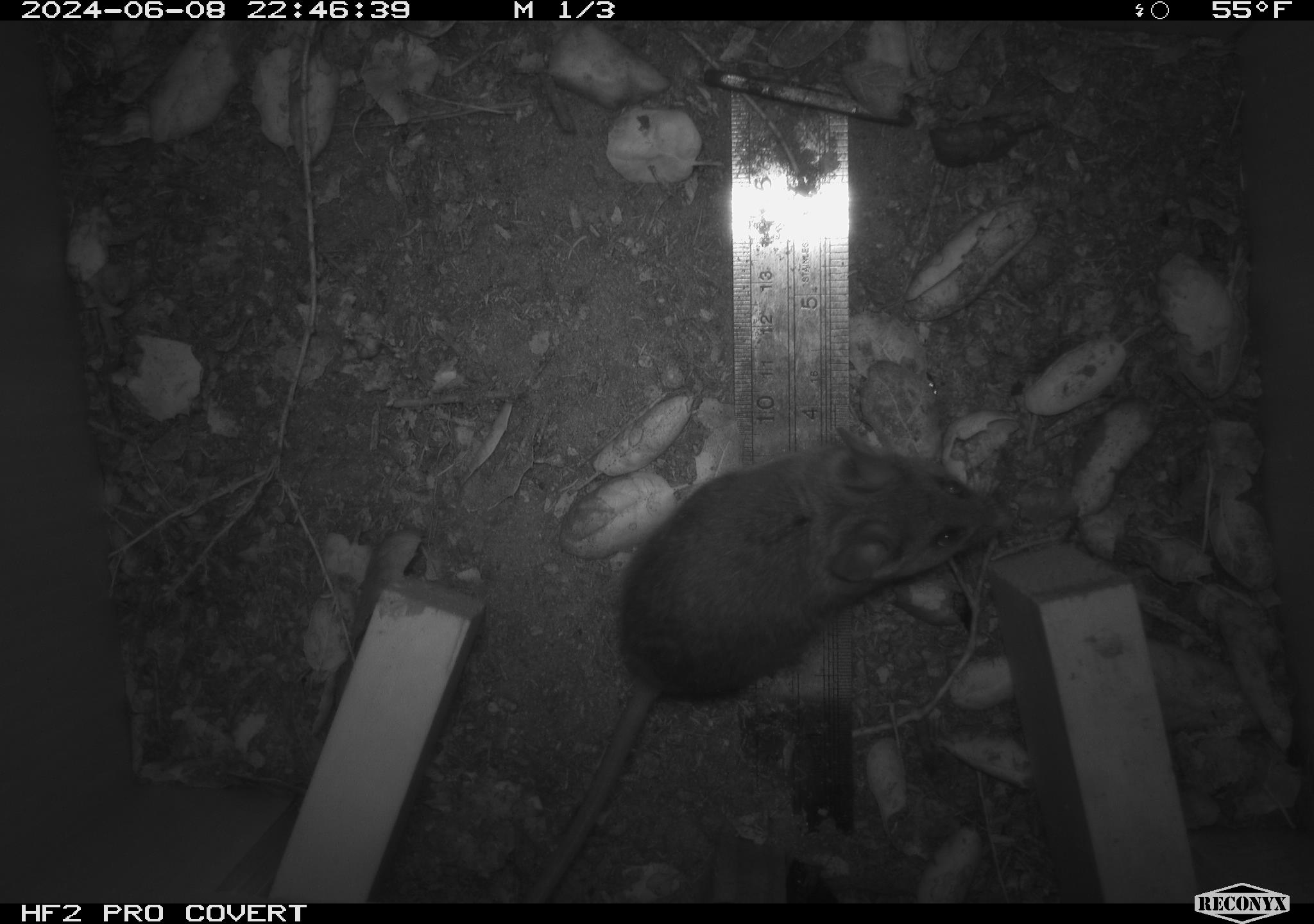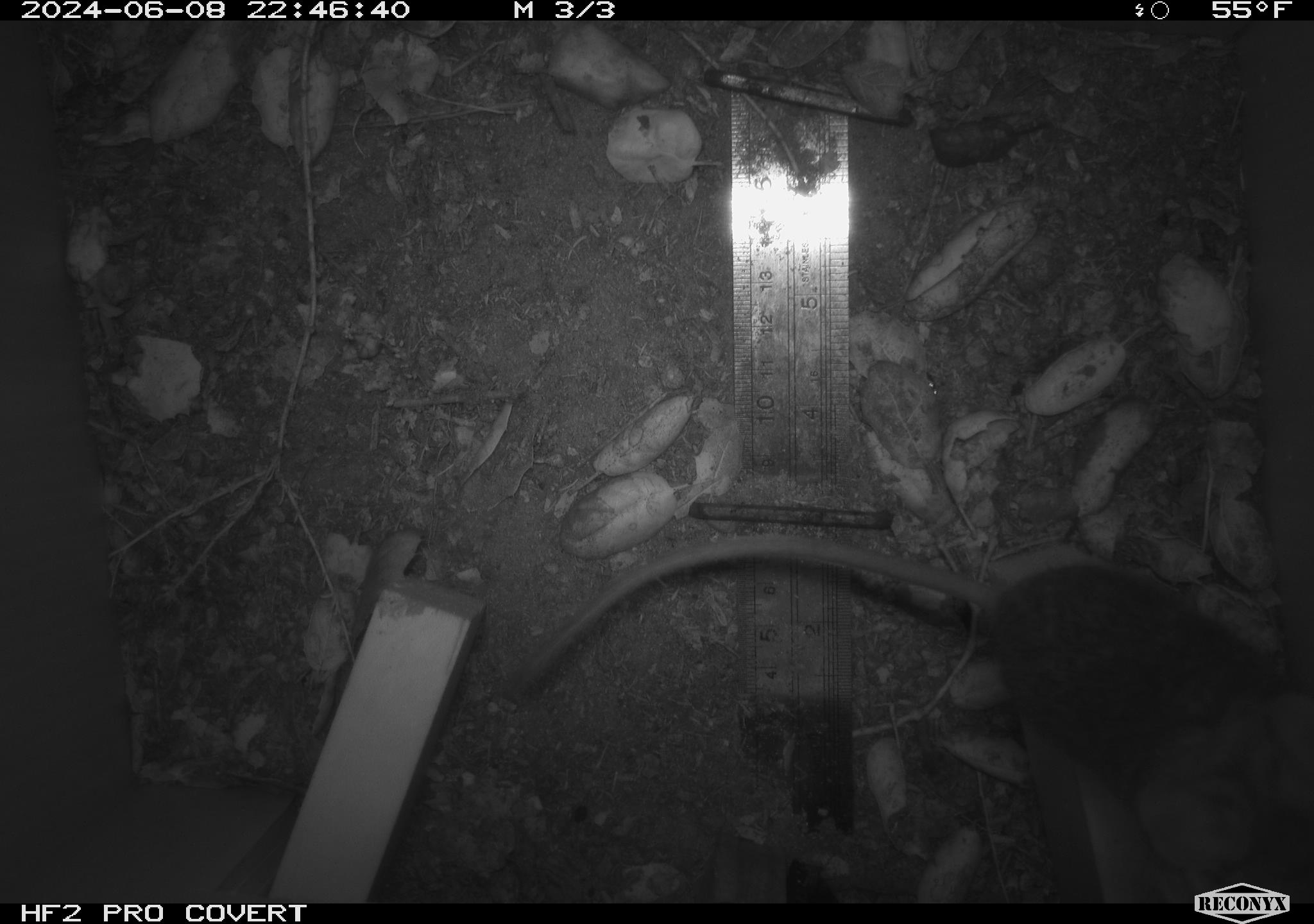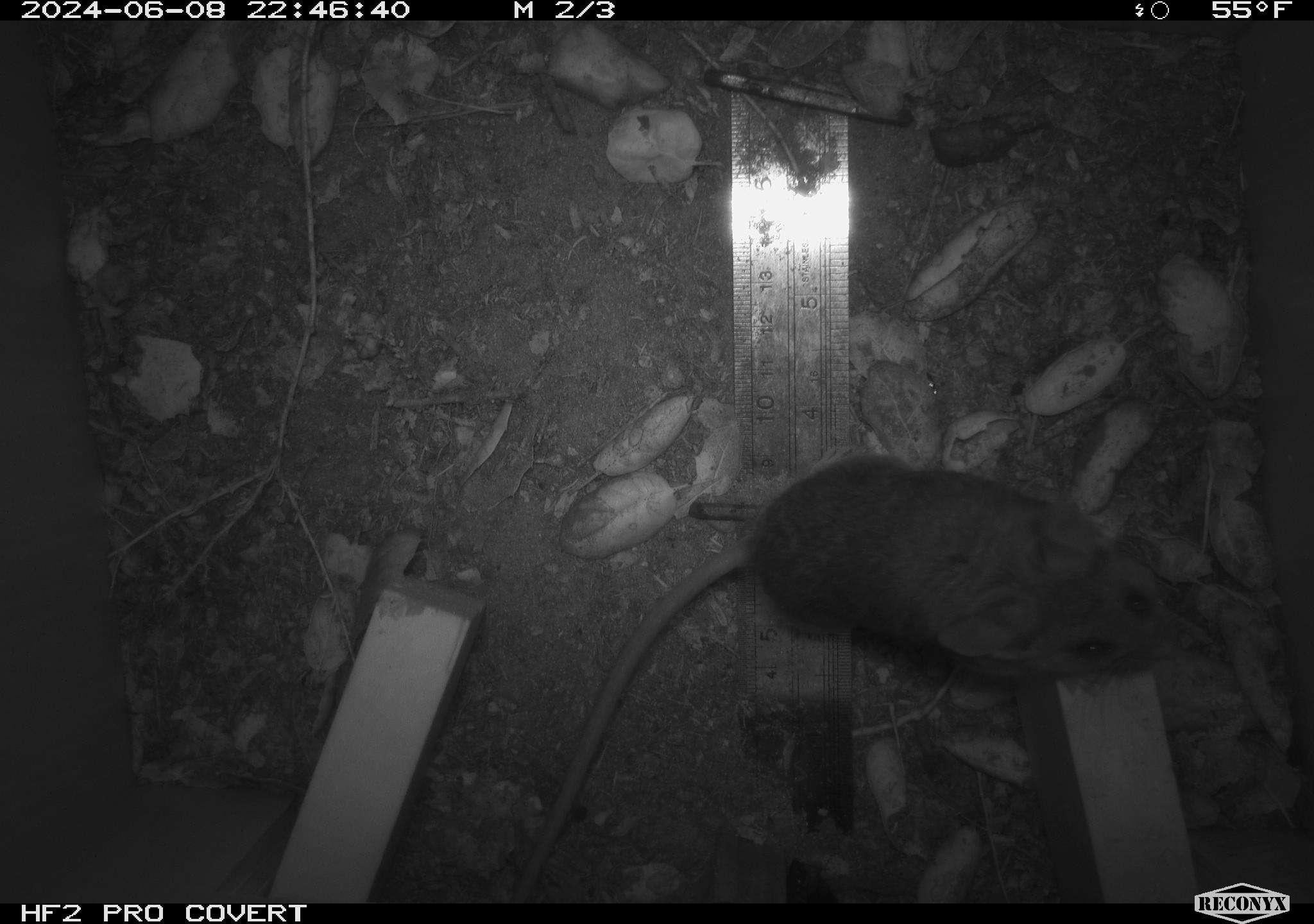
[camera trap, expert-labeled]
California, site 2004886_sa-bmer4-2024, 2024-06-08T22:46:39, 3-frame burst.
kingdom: Animalia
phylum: Chordata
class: Mammalia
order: Rodentia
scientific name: Rodentia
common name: woodrat or rat or mouse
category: woodrat or rat or mouse species